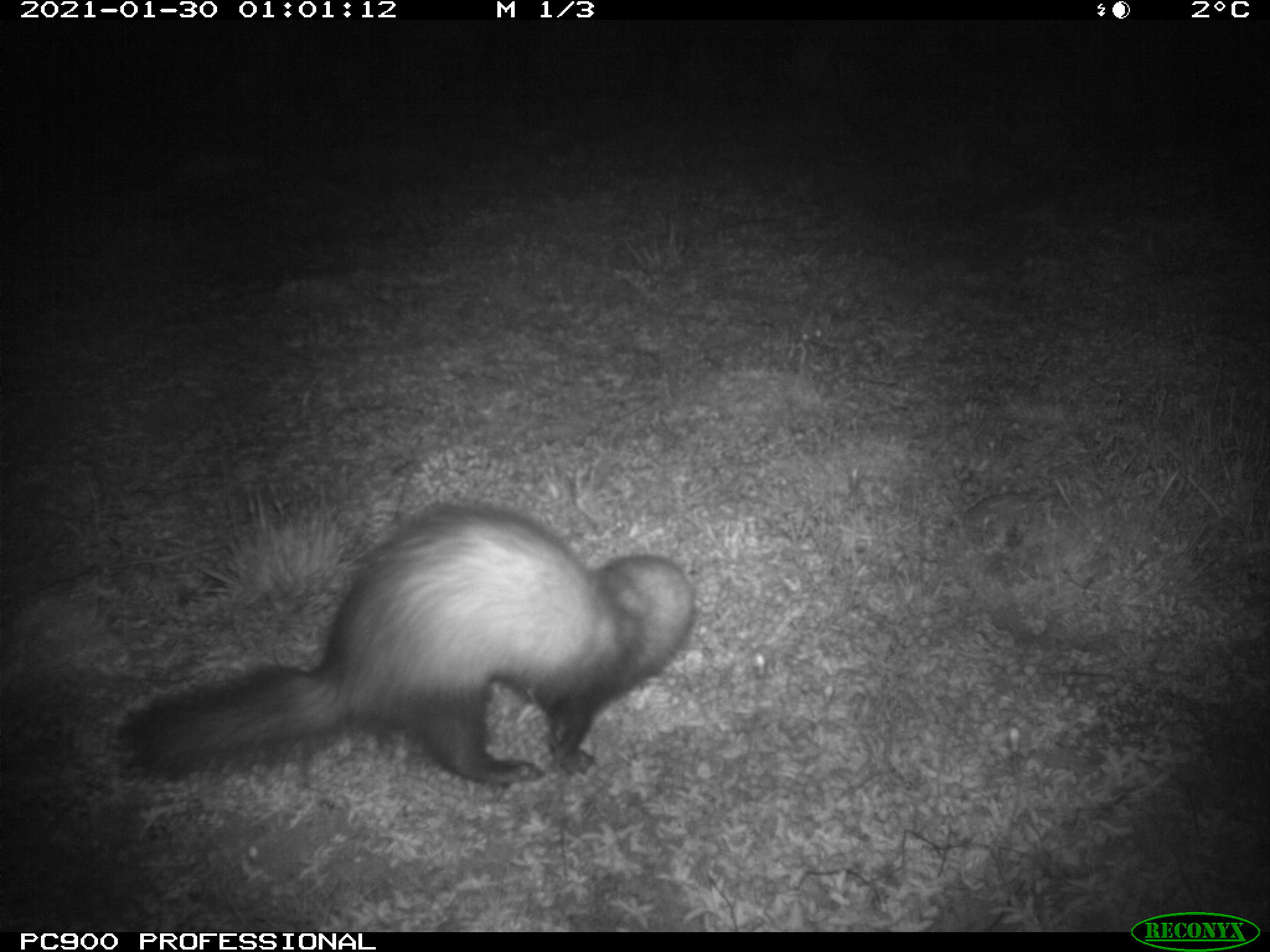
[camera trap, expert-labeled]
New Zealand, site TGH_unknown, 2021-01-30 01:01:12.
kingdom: Animalia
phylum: Chordata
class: Mammalia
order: Carnivora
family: Mustelidae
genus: Mustela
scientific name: Mustela furo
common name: ferret